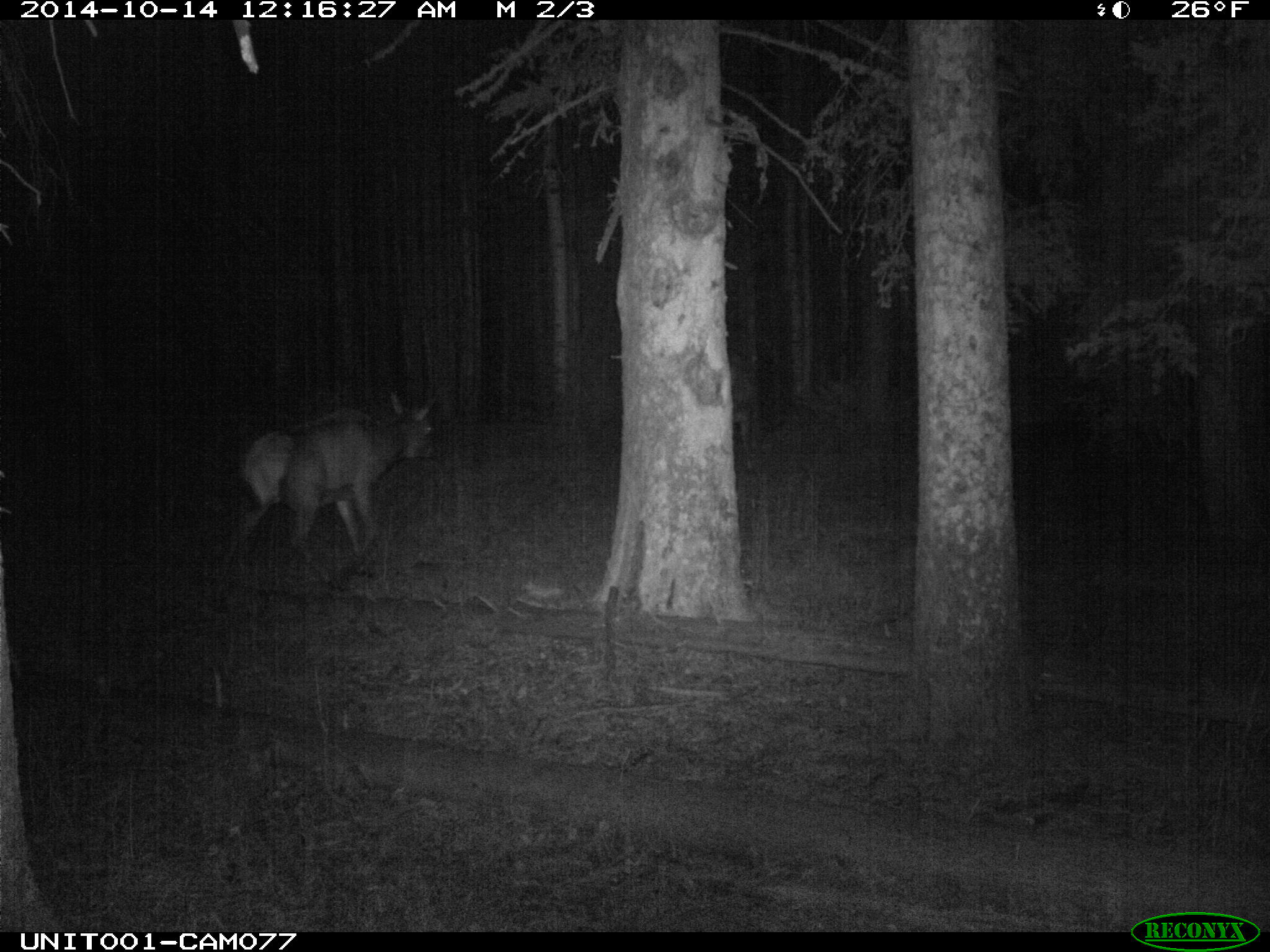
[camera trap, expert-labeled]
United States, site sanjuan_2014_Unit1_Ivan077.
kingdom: Animalia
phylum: Chordata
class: Mammalia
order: Artiodactyla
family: Cervidae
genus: Cervus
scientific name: Cervus elaphus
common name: red deer